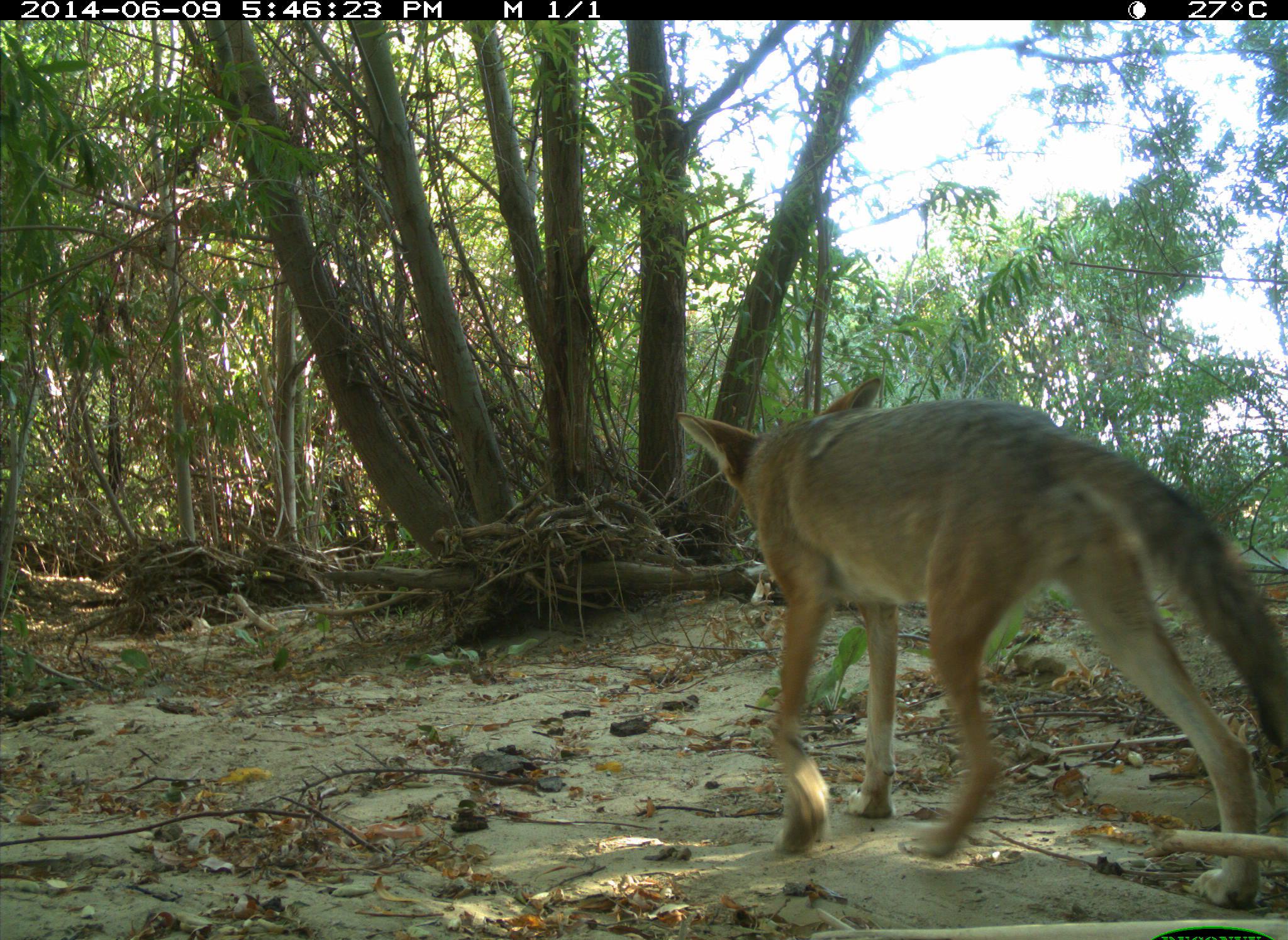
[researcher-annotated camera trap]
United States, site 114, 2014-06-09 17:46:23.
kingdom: Animalia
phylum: Chordata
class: Mammalia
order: Carnivora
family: Canidae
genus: Canis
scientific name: Canis latrans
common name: coyote